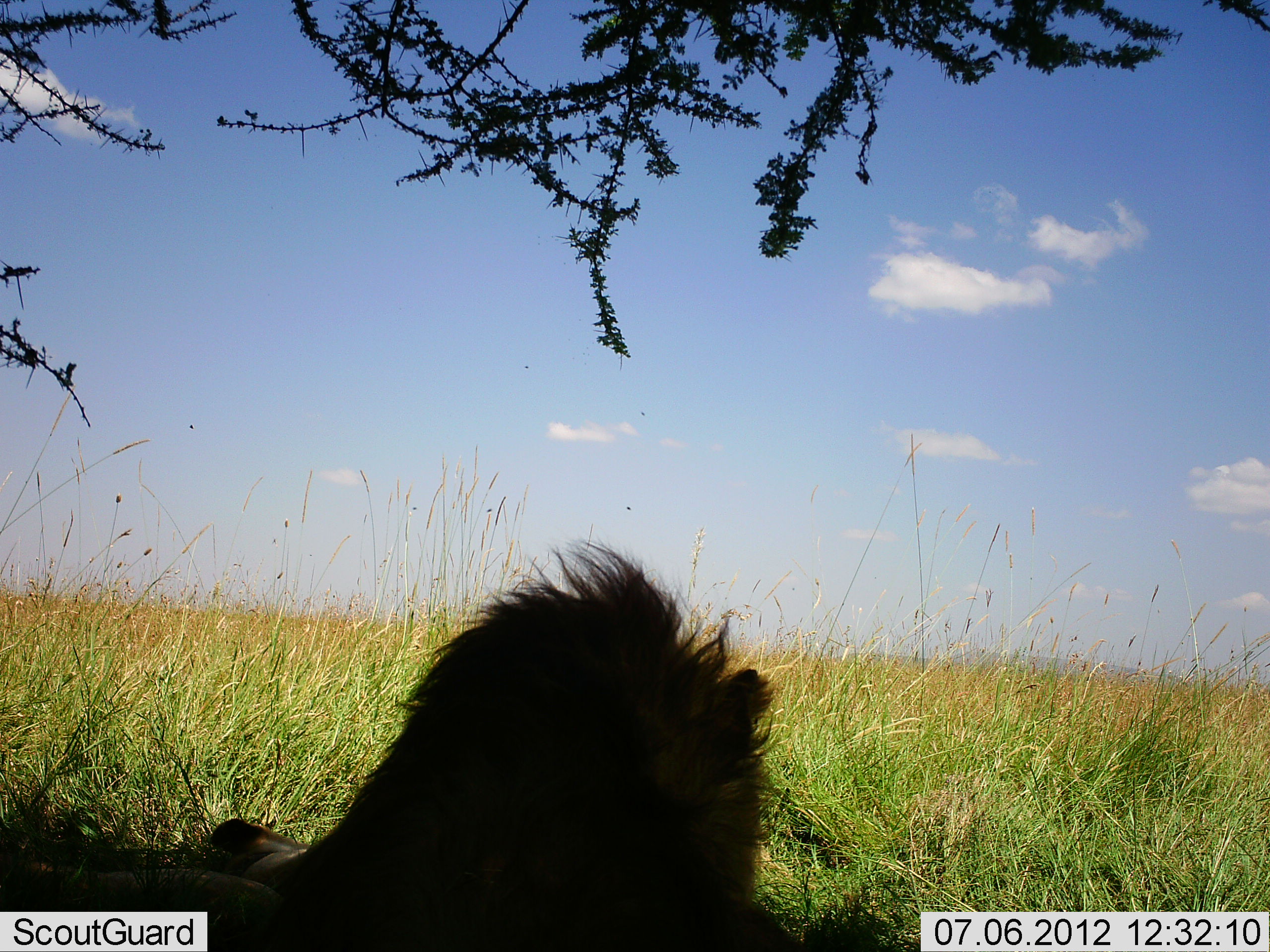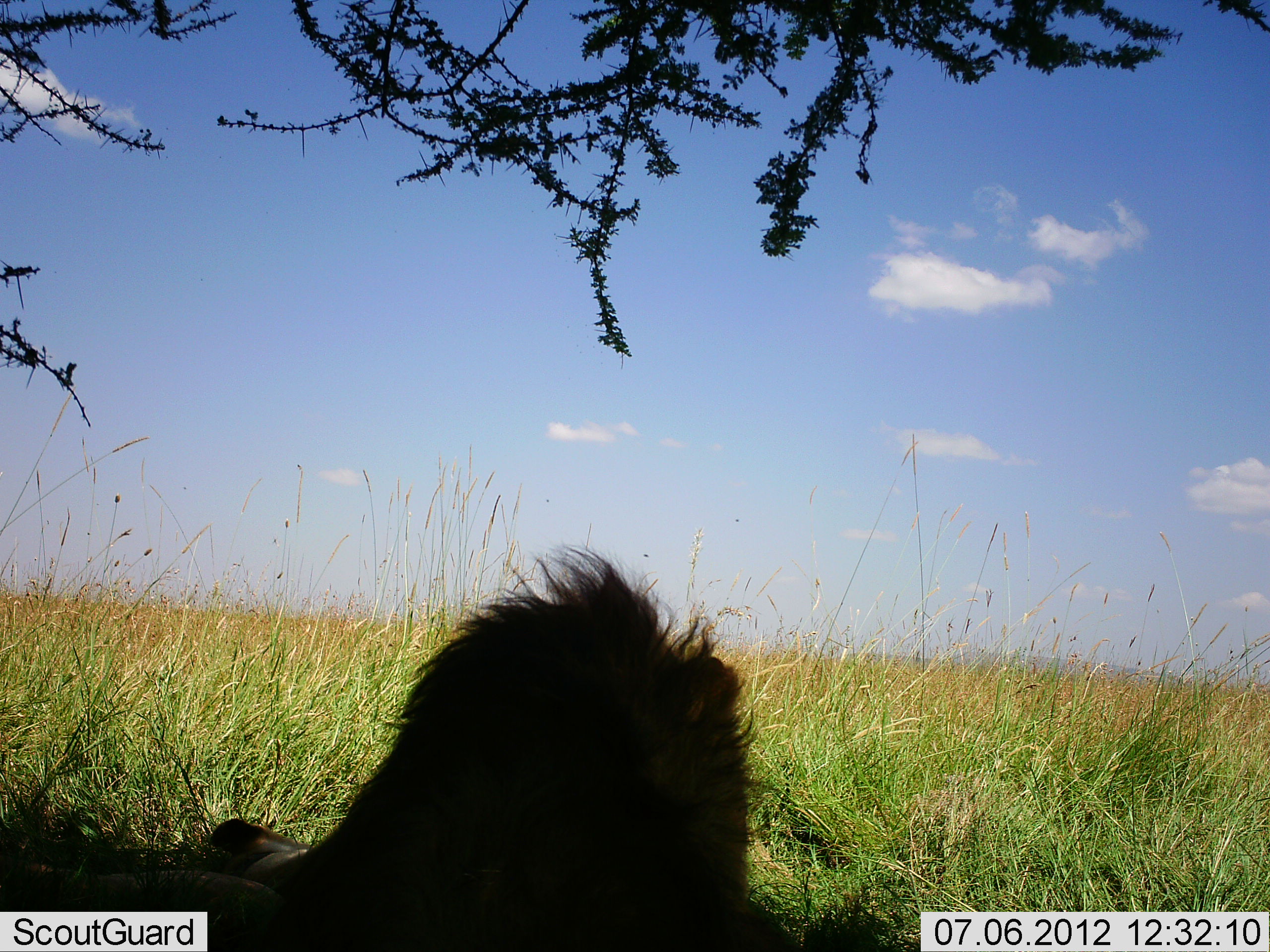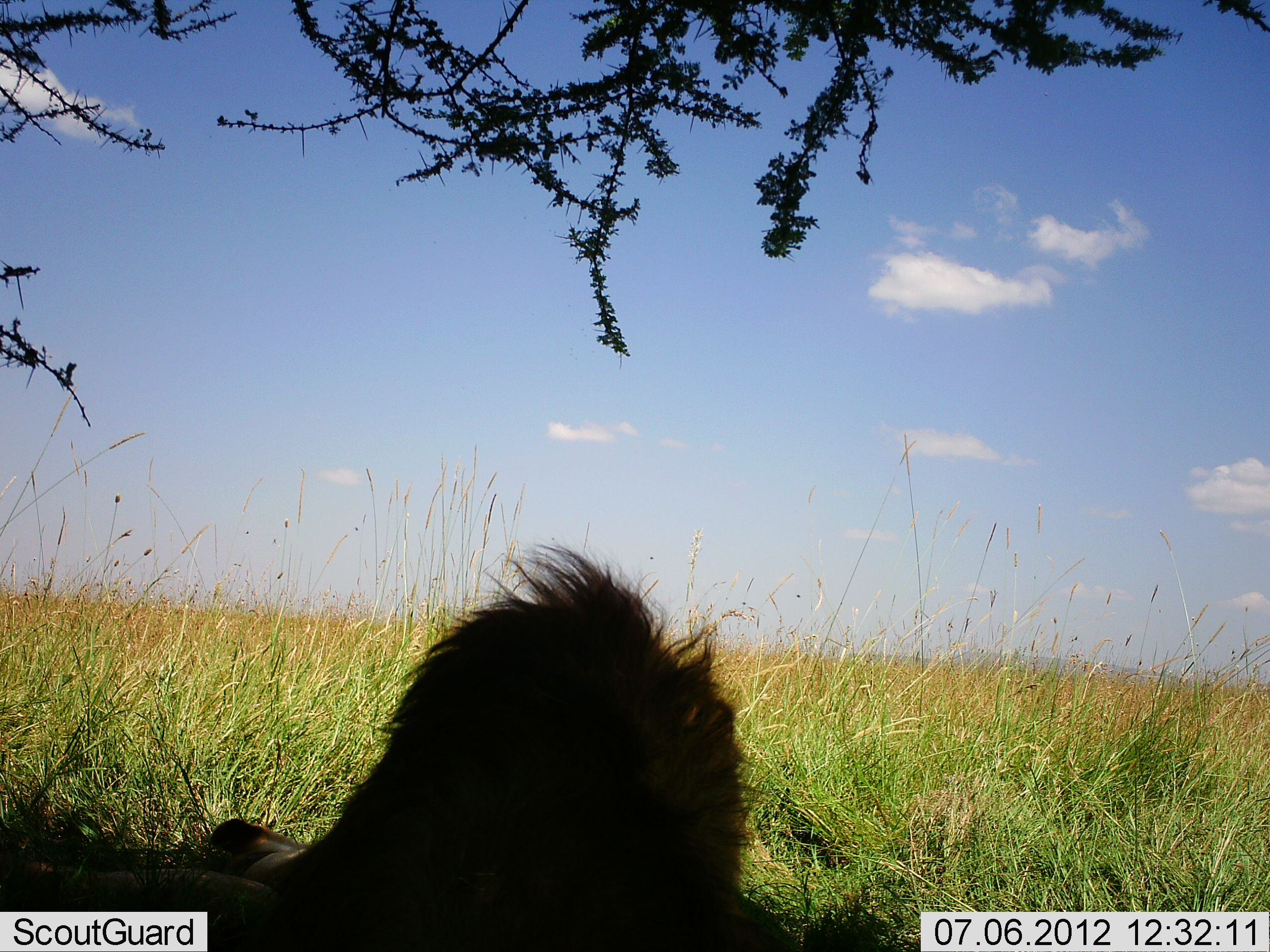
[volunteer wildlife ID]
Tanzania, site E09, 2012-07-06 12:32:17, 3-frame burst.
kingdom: Animalia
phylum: Chordata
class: Mammalia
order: Carnivora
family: Felidae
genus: Panthera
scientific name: Panthera leo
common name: lion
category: lionmale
Lionmale (lion) (Panthera leo), count 1. Behavior (volunteer vote fractions): standing 0%, resting 100%, moving 0%, interacting 0%. Young present (vote fraction): 0%. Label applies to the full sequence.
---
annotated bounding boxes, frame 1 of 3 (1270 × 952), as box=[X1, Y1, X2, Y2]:
animal: box=[0, 535, 815, 952]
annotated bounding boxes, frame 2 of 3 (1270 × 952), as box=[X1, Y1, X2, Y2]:
animal: box=[0, 539, 807, 952]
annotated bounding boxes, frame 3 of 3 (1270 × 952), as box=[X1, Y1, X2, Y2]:
animal: box=[0, 540, 801, 952]